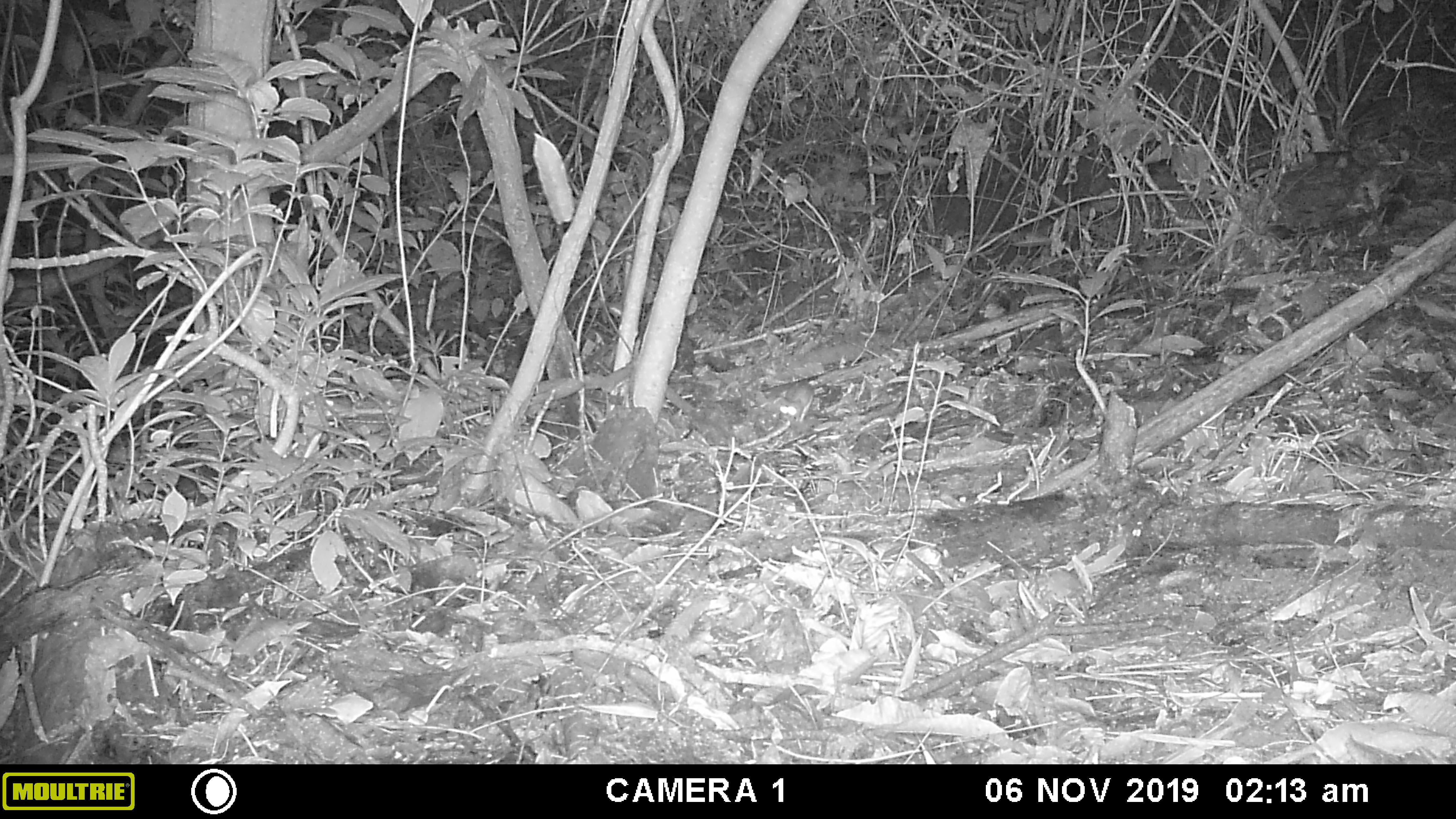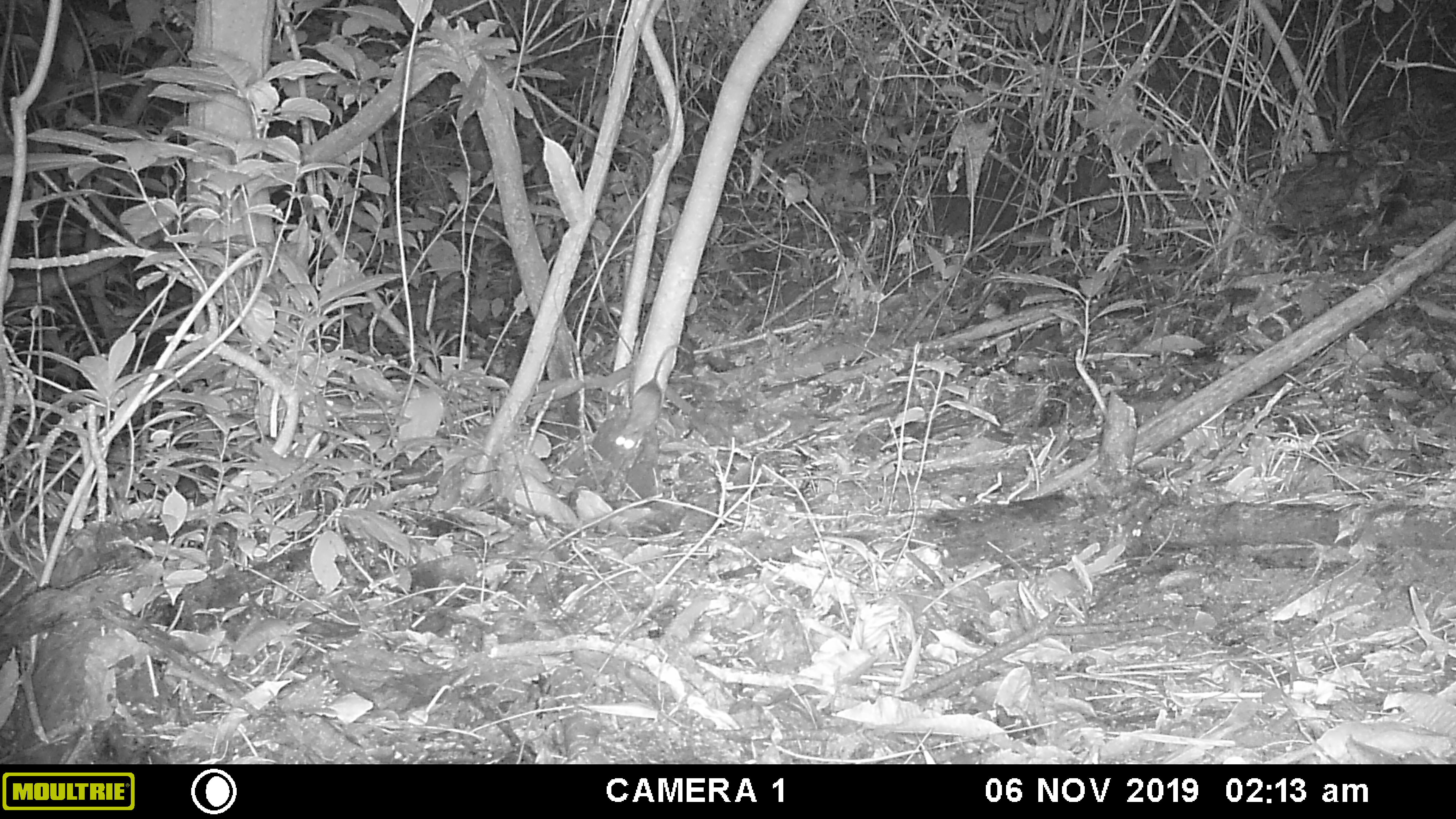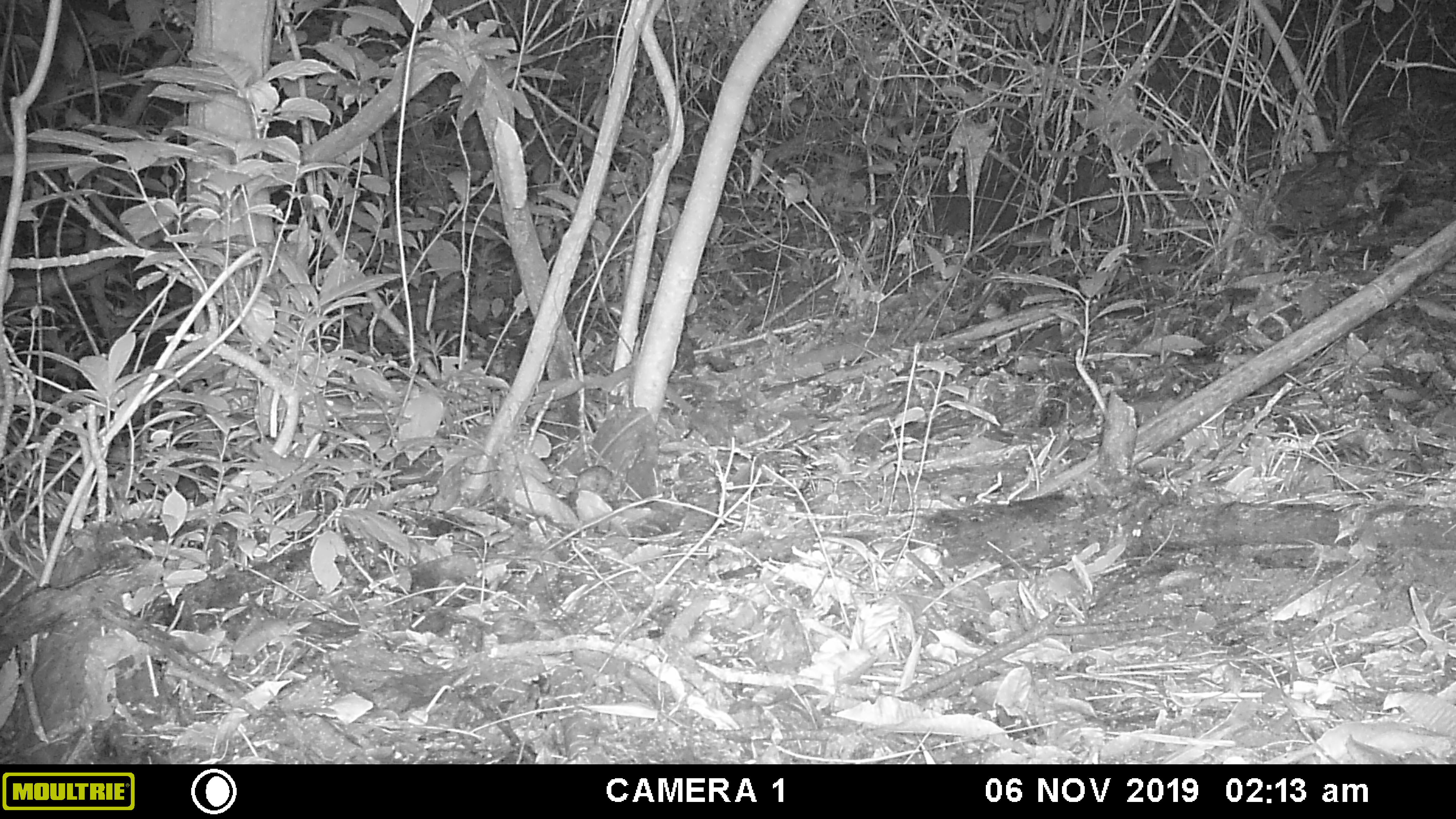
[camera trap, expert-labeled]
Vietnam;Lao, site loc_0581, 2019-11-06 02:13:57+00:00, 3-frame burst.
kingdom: Animalia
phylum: Chordata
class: Mammalia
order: Rodentia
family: Muridae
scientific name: Muridae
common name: old-world mice and rats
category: unidentified murid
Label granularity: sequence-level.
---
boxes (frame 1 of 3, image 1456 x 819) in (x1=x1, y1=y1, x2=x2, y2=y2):
unidentified murid: (x1=780, y1=381, x2=814, y2=423)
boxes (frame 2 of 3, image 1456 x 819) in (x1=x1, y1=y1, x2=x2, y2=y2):
unidentified murid: (x1=615, y1=344, x2=690, y2=454)